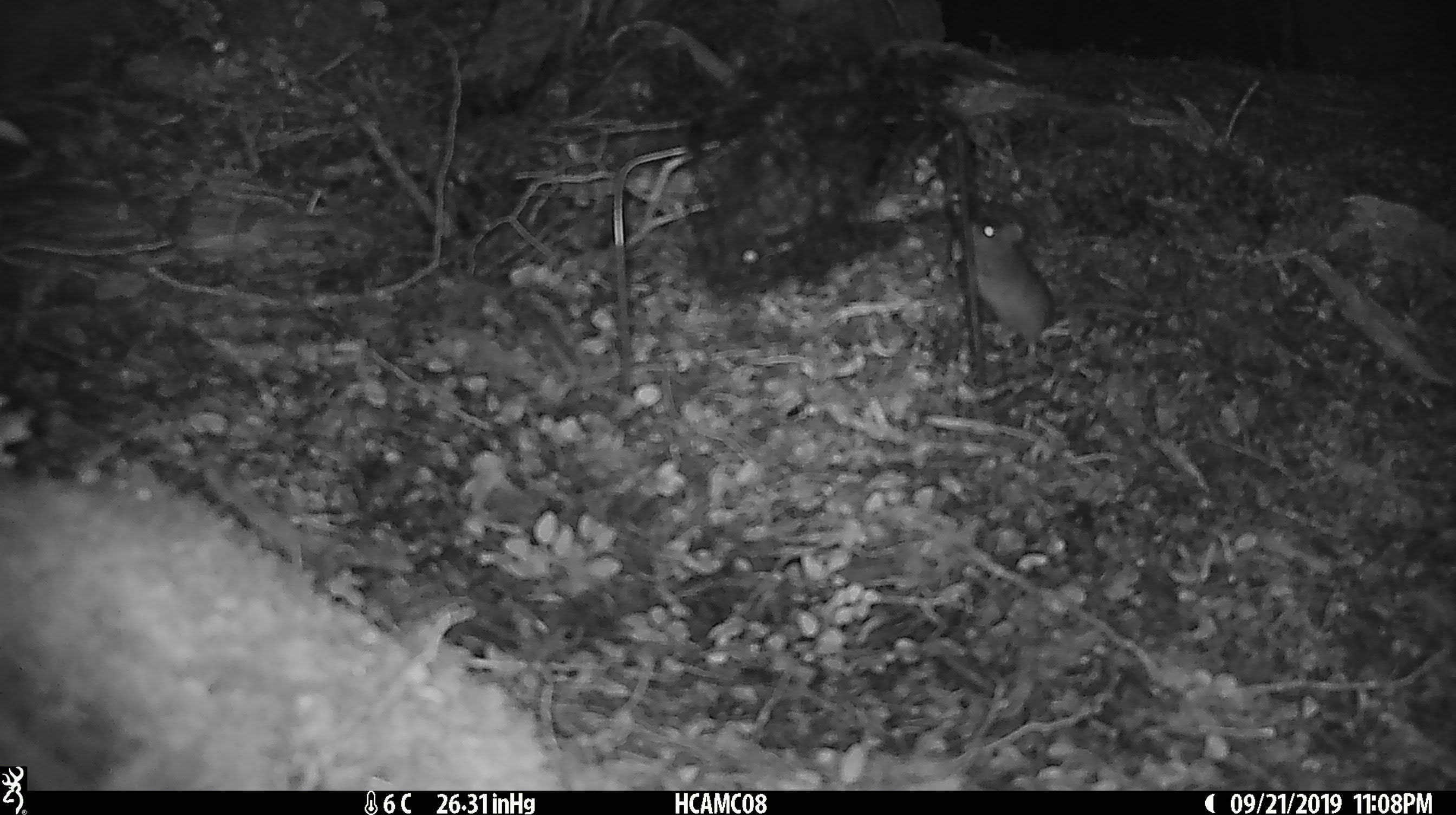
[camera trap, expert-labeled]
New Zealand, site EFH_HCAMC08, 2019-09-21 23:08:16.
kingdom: Animalia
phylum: Chordata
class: Mammalia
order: Rodentia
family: Muridae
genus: Mus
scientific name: Mus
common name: mouse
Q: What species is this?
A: Mouse (Mus).